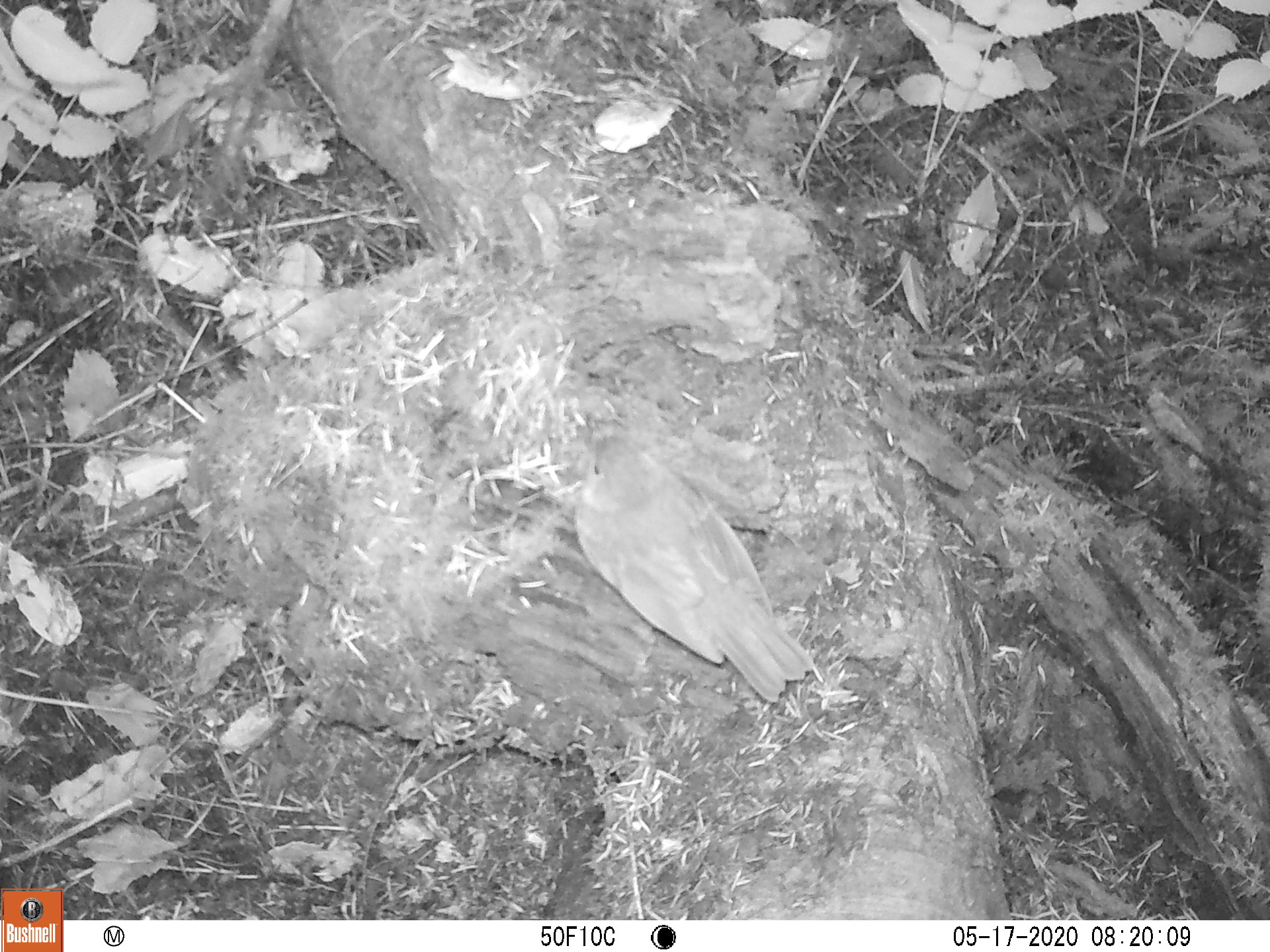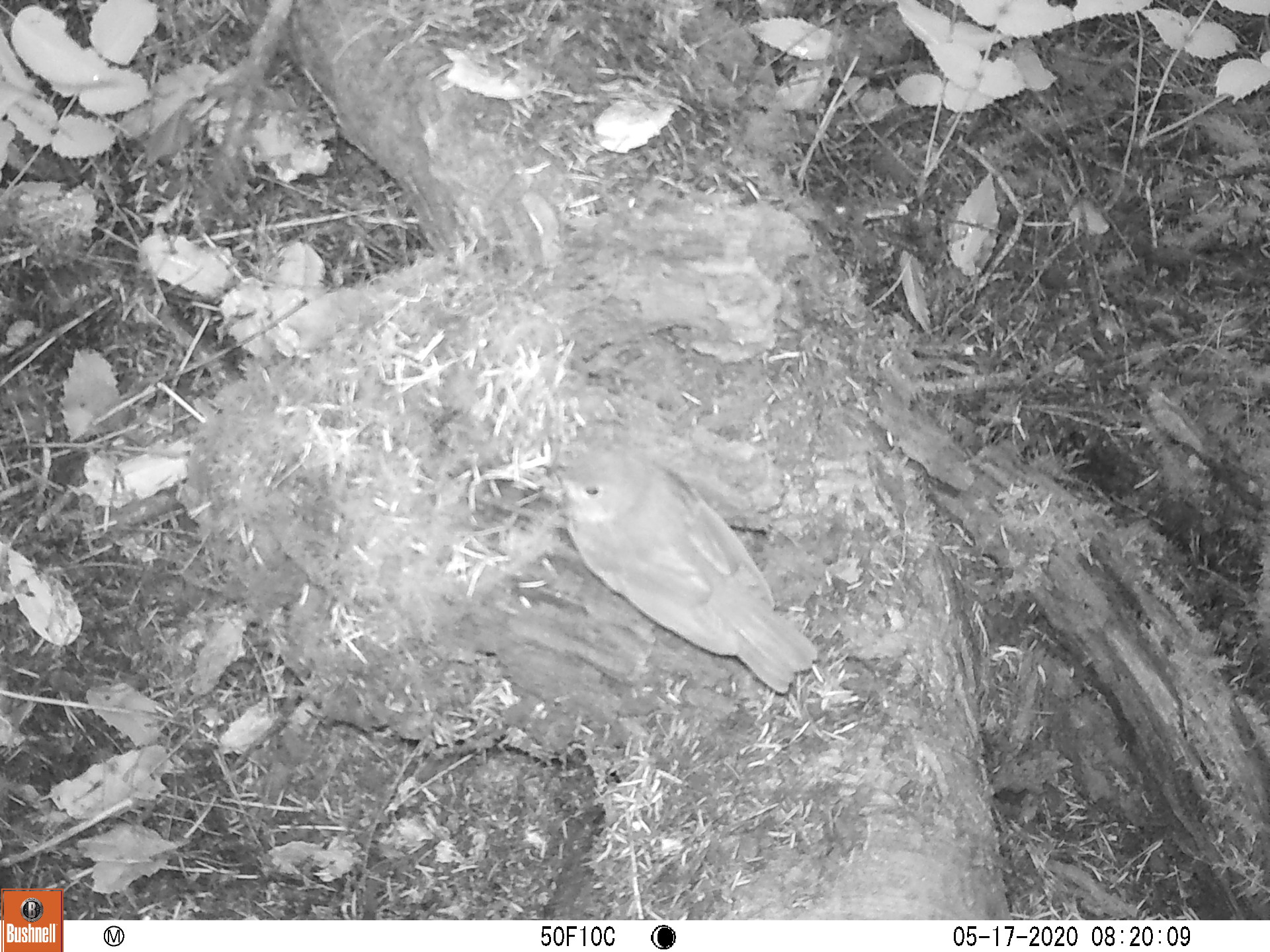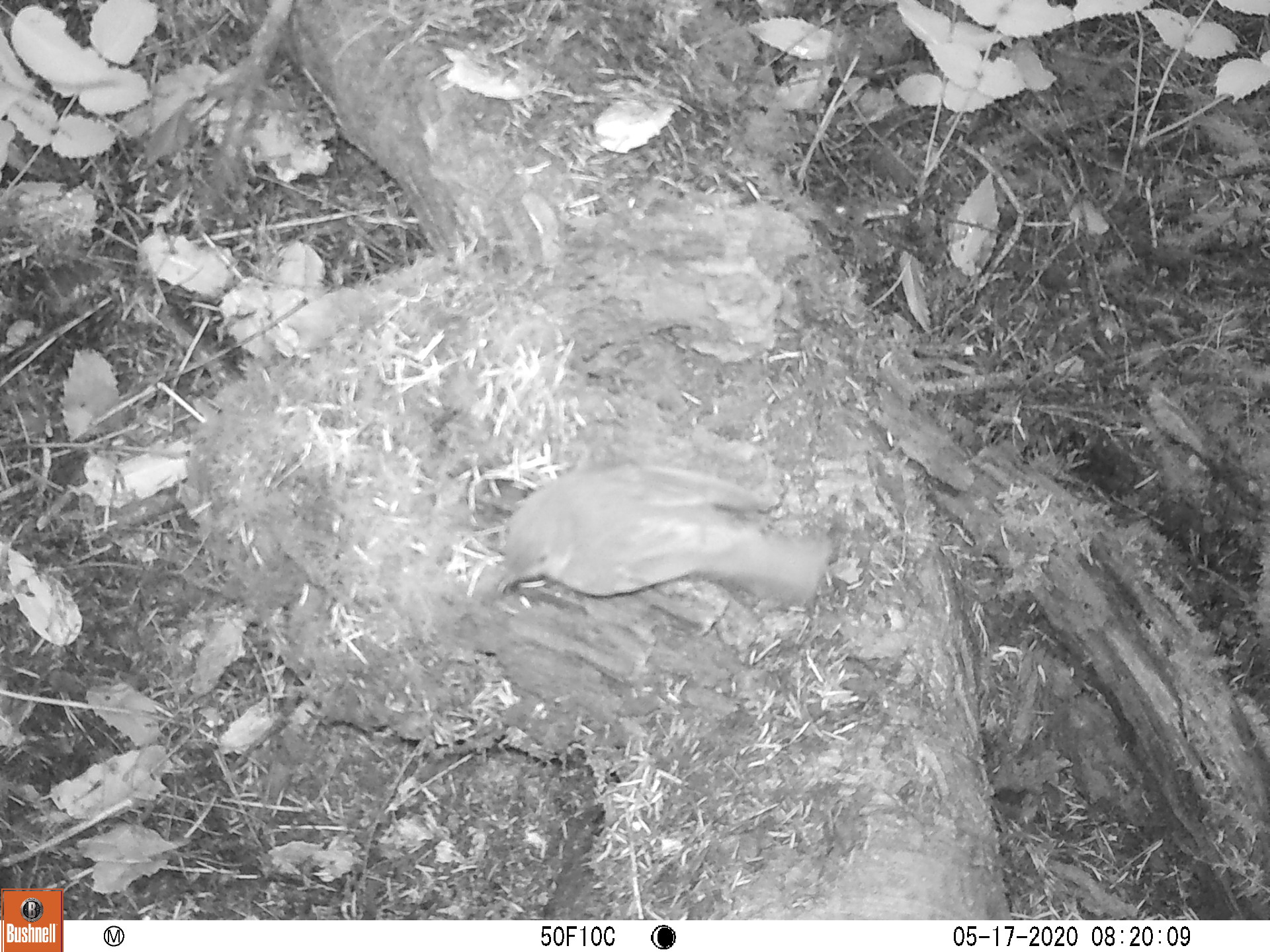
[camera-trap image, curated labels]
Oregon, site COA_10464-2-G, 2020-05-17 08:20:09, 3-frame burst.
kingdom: Animalia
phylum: Chordata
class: Aves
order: Passeriformes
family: Turdidae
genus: Ixoreus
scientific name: Ixoreus naevius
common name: varied thrush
Varied thrush (Ixoreus naevius).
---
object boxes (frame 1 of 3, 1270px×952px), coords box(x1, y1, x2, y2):
varied thrush: box(569, 425, 809, 701)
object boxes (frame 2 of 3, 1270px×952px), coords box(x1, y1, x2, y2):
varied thrush: box(541, 434, 821, 692)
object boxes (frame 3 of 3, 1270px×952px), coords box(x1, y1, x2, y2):
varied thrush: box(479, 461, 849, 593)